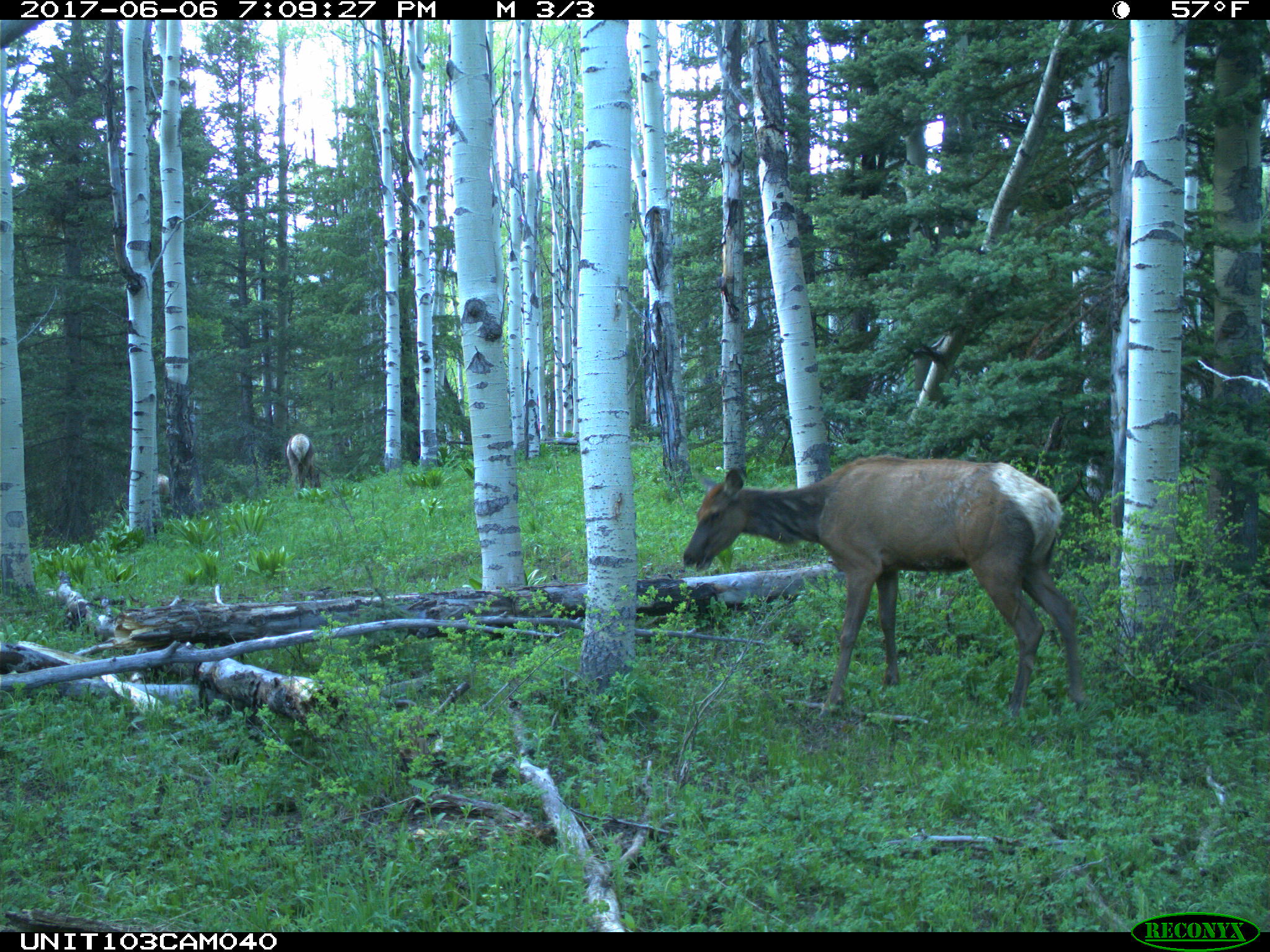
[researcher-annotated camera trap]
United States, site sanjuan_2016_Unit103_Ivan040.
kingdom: Animalia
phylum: Chordata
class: Mammalia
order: Artiodactyla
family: Cervidae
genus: Cervus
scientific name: Cervus elaphus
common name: red deer